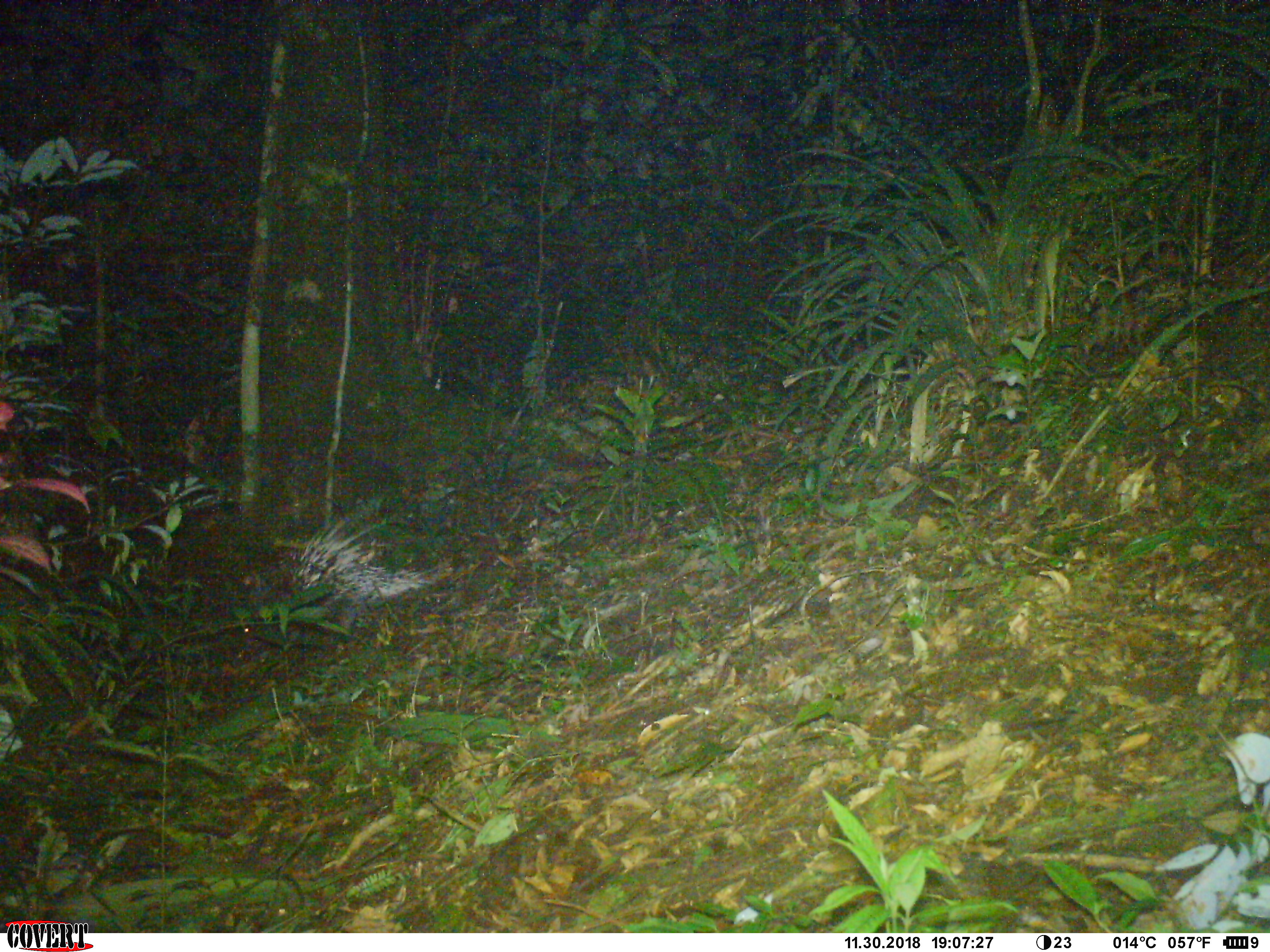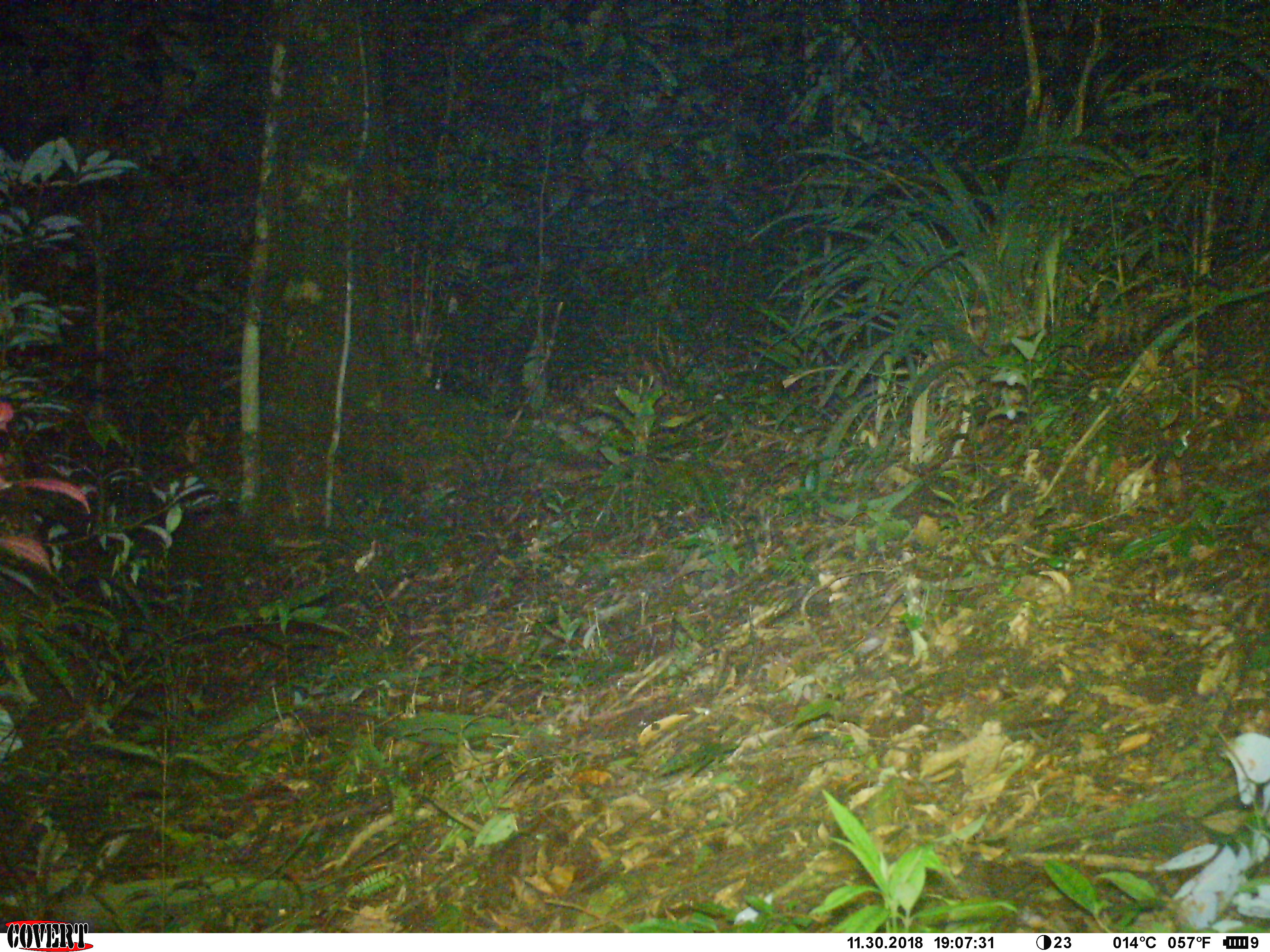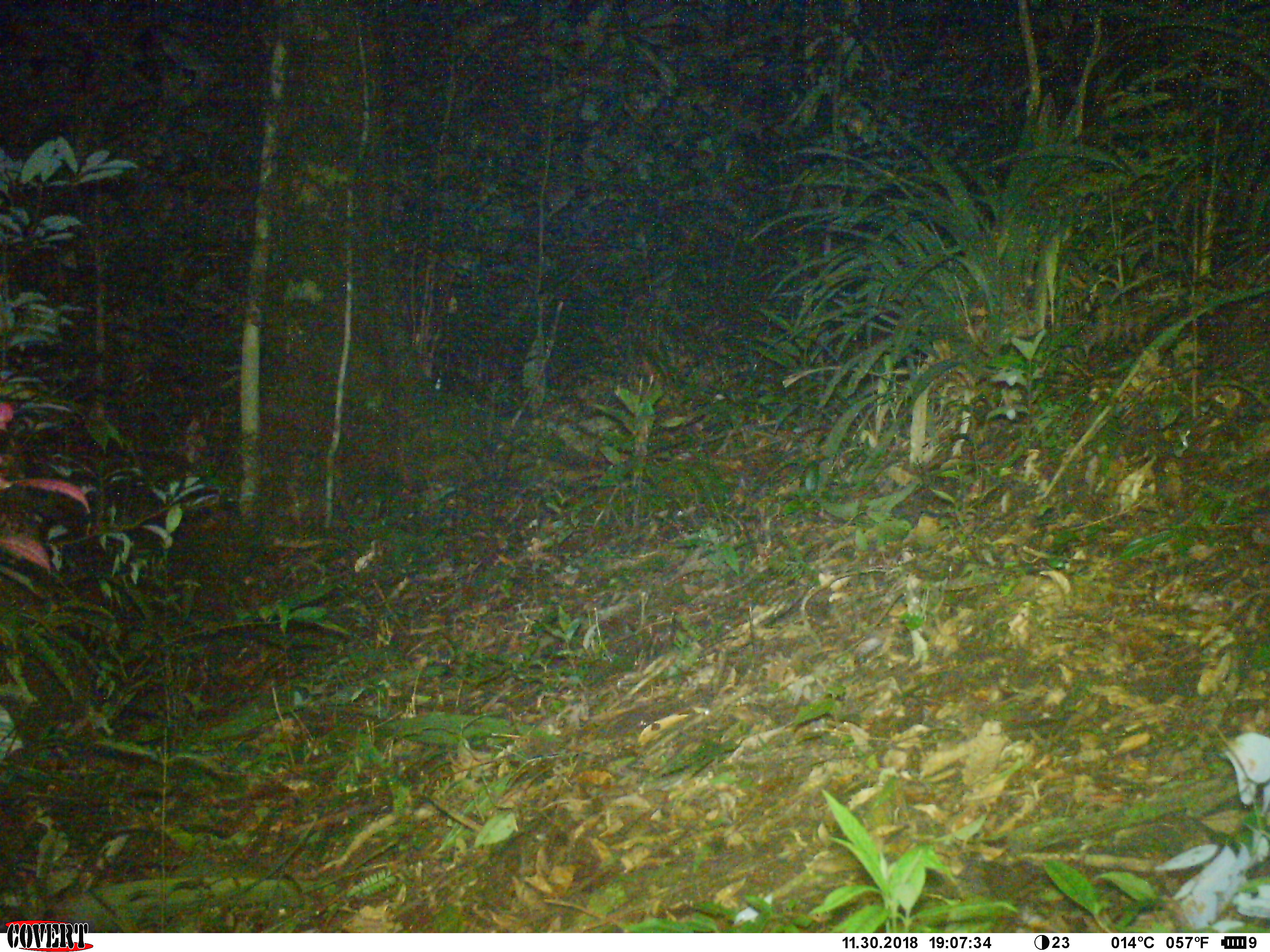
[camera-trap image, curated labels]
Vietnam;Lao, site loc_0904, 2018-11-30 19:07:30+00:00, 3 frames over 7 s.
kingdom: Animalia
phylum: Chordata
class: Mammalia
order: Rodentia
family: Hystricidae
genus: Hystrix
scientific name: Hystrix brachyura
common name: malayan porcupine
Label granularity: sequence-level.